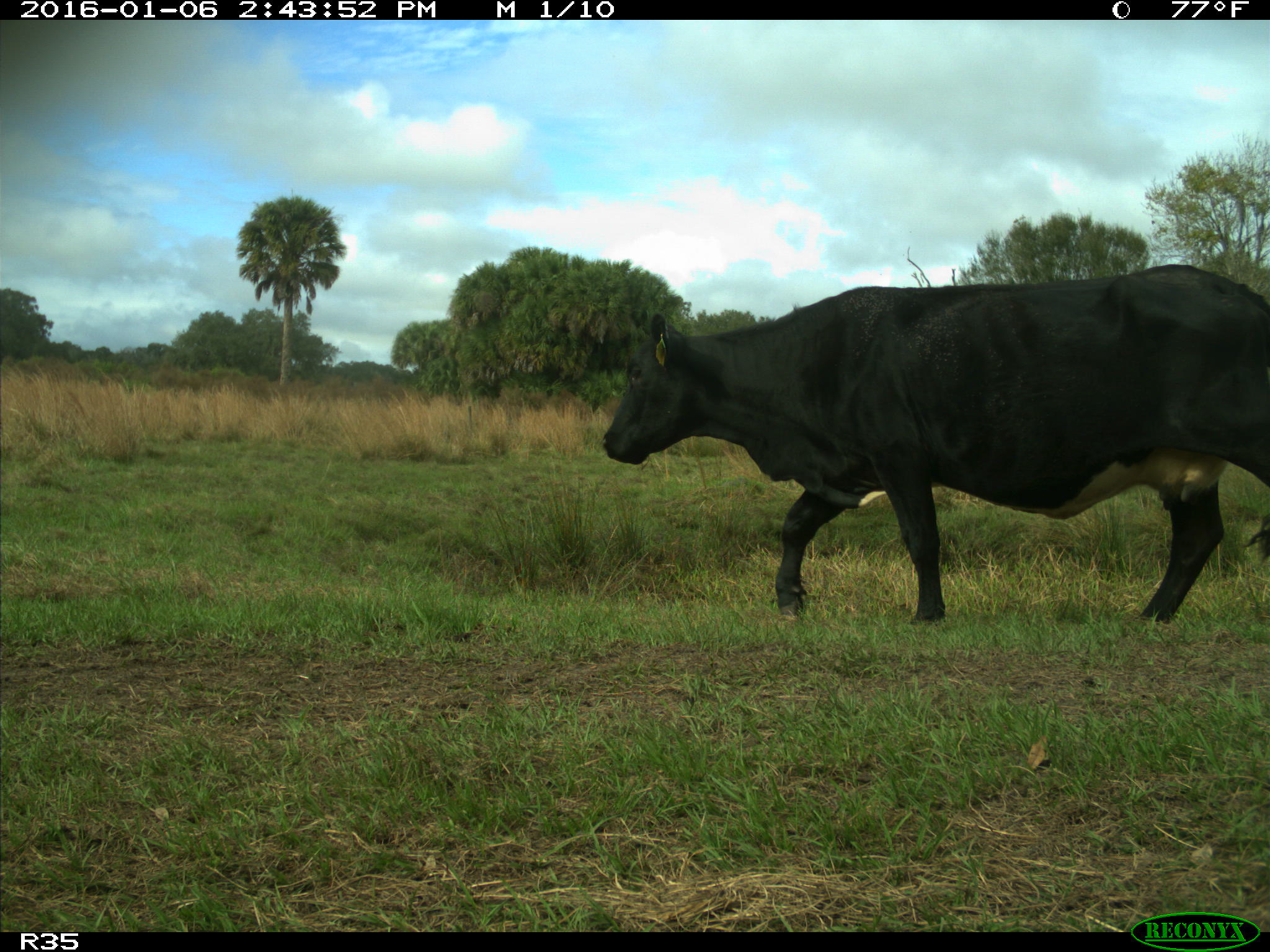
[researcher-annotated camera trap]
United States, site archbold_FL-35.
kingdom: Animalia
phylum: Chordata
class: Mammalia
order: Artiodactyla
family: Bovidae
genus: Bos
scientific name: Bos taurus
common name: domestic cow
Bos taurus (domestic cow).